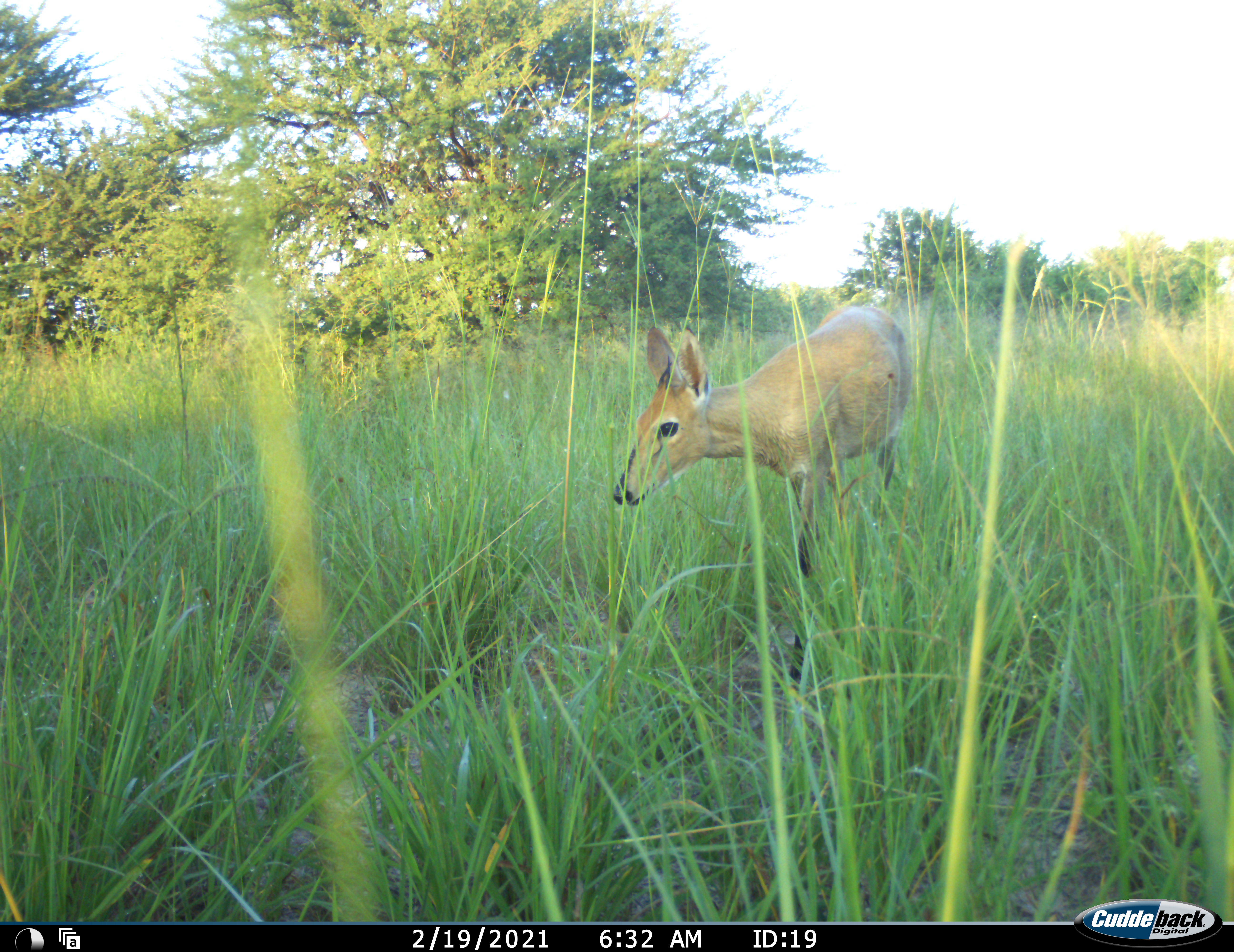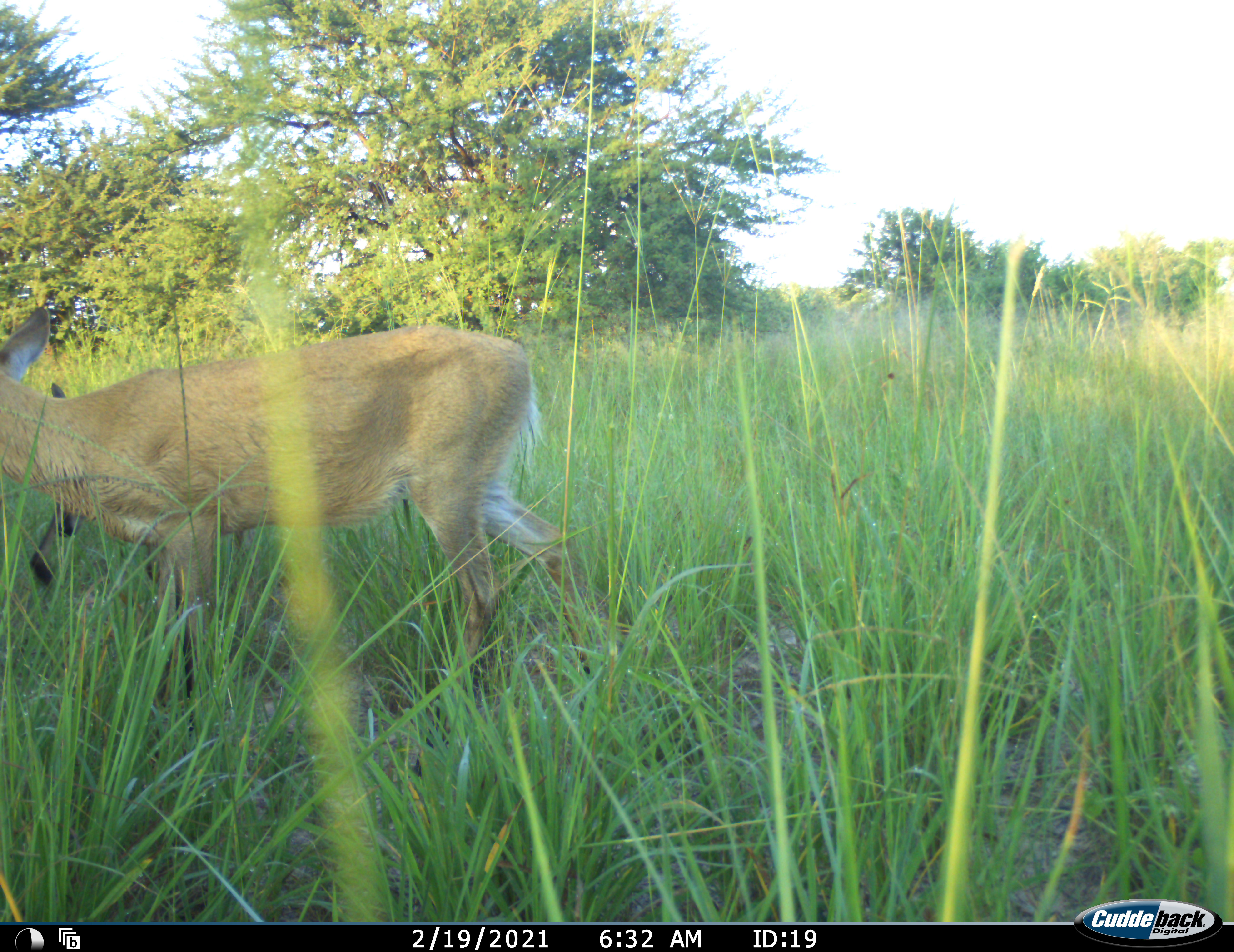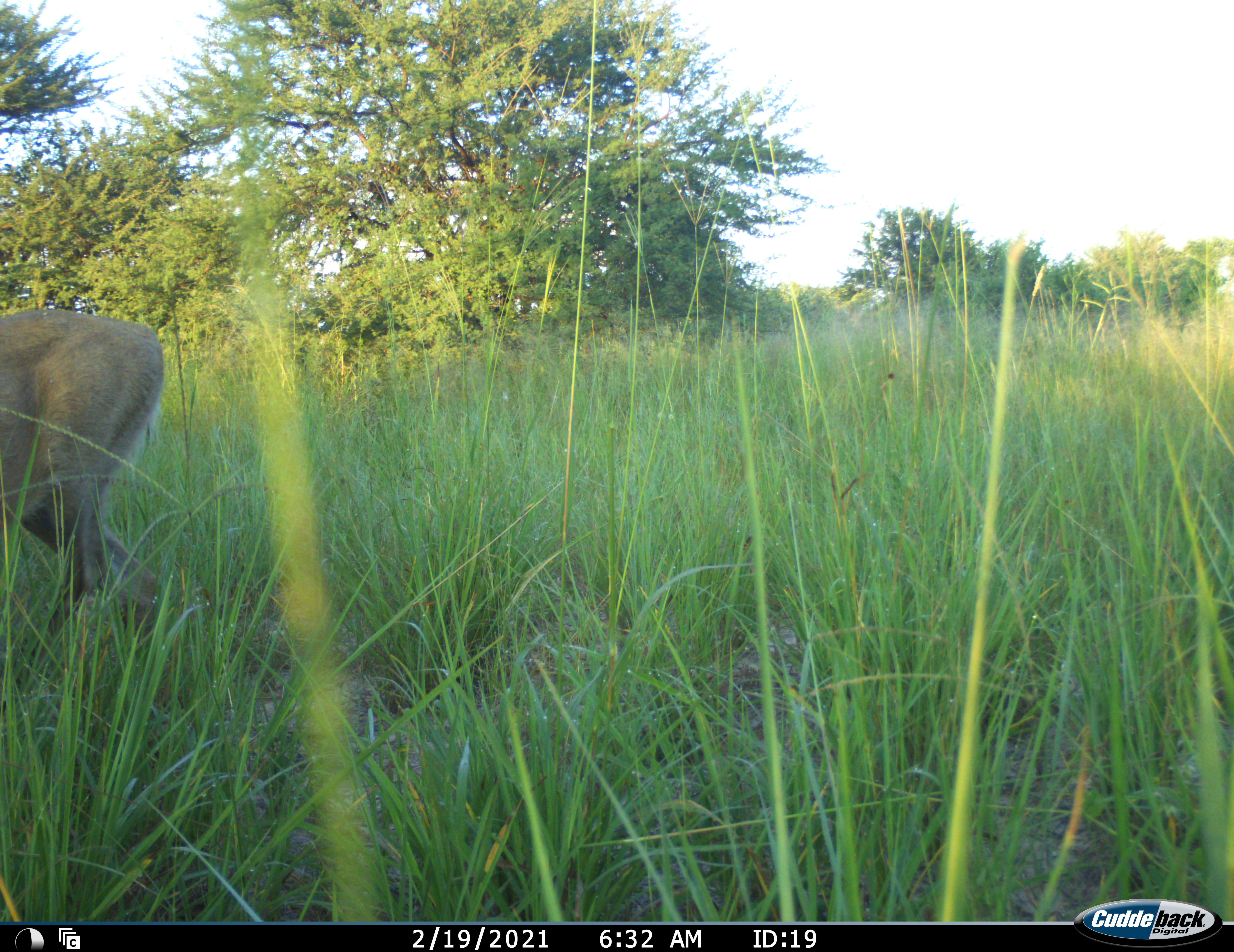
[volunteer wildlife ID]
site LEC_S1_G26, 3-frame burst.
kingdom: Animalia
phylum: Chordata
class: Mammalia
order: Artiodactyla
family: Bovidae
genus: Sylvicapra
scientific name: Sylvicapra grimmia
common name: common duiker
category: duikercommongrey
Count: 1.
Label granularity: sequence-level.